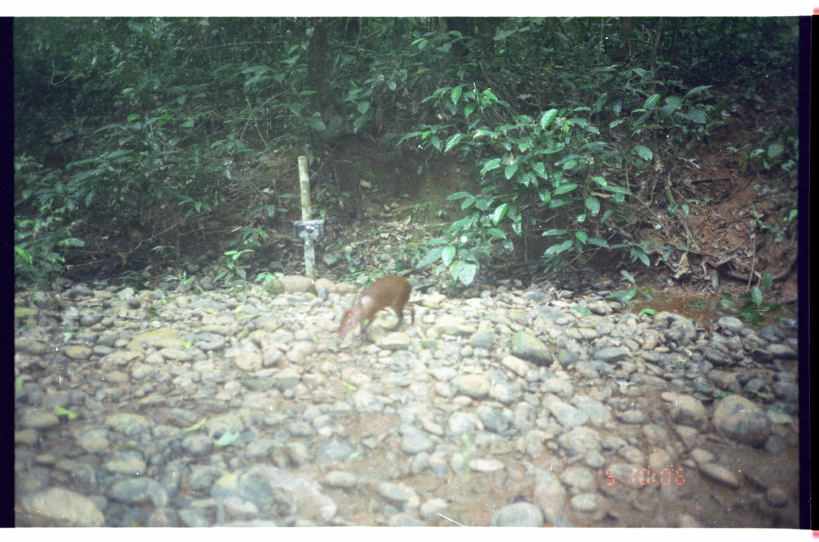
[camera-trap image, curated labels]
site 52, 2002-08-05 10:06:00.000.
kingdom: Animalia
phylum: Chordata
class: Mammalia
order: Rodentia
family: Dasyproctidae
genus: Dasyprocta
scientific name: Dasyprocta punctata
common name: central american agouti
Dasyprocta punctata (central american agouti).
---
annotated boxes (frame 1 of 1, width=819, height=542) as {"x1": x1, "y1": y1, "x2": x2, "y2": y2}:
dasyprocta punctata: {"x1": 337, "y1": 274, "x2": 415, "y2": 337}